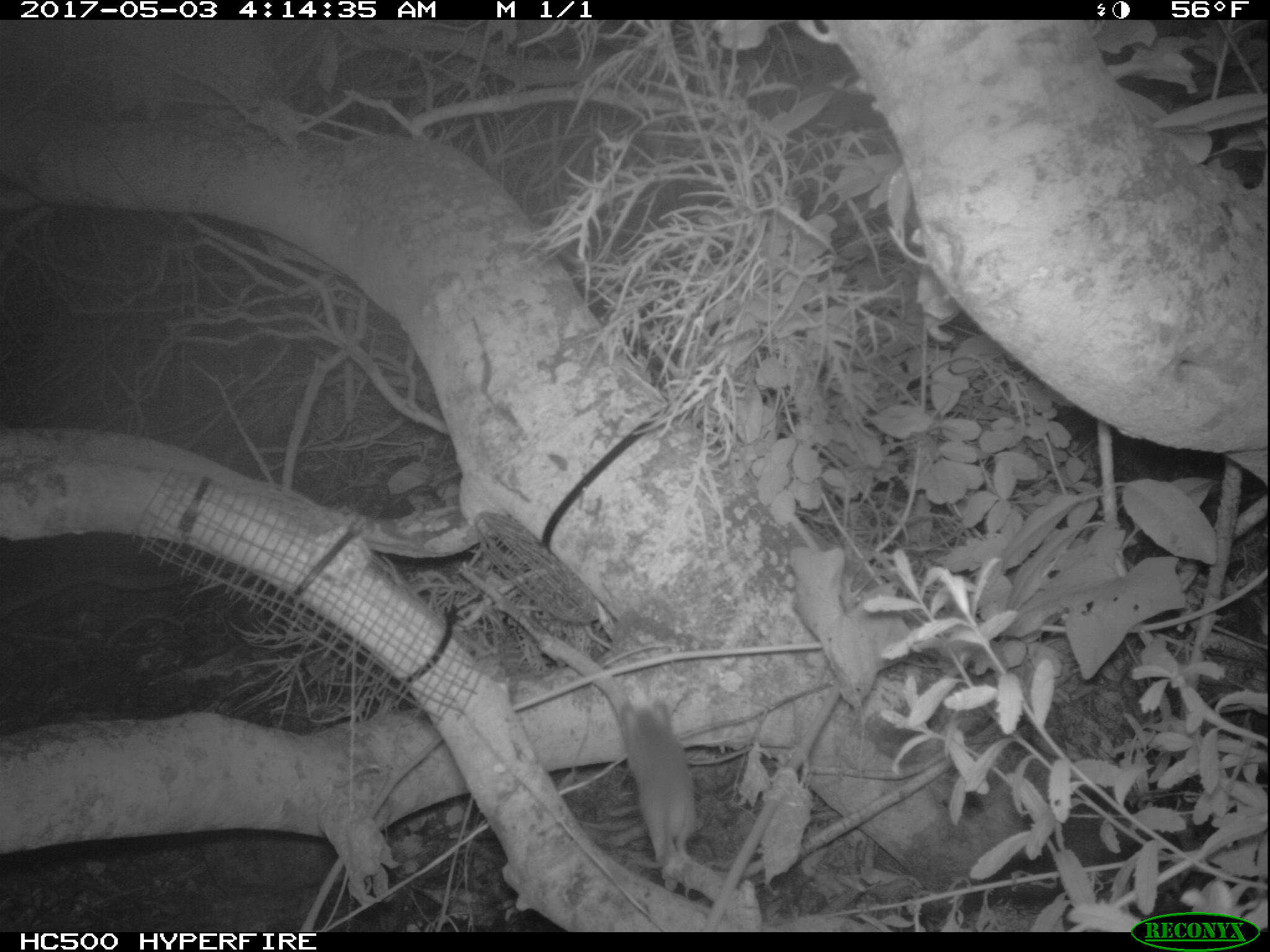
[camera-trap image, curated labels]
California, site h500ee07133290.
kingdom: Animalia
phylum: Chordata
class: Mammalia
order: Rodentia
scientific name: Rodentia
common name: rodent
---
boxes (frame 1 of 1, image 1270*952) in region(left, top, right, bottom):
rodent: region(619, 699, 697, 868)